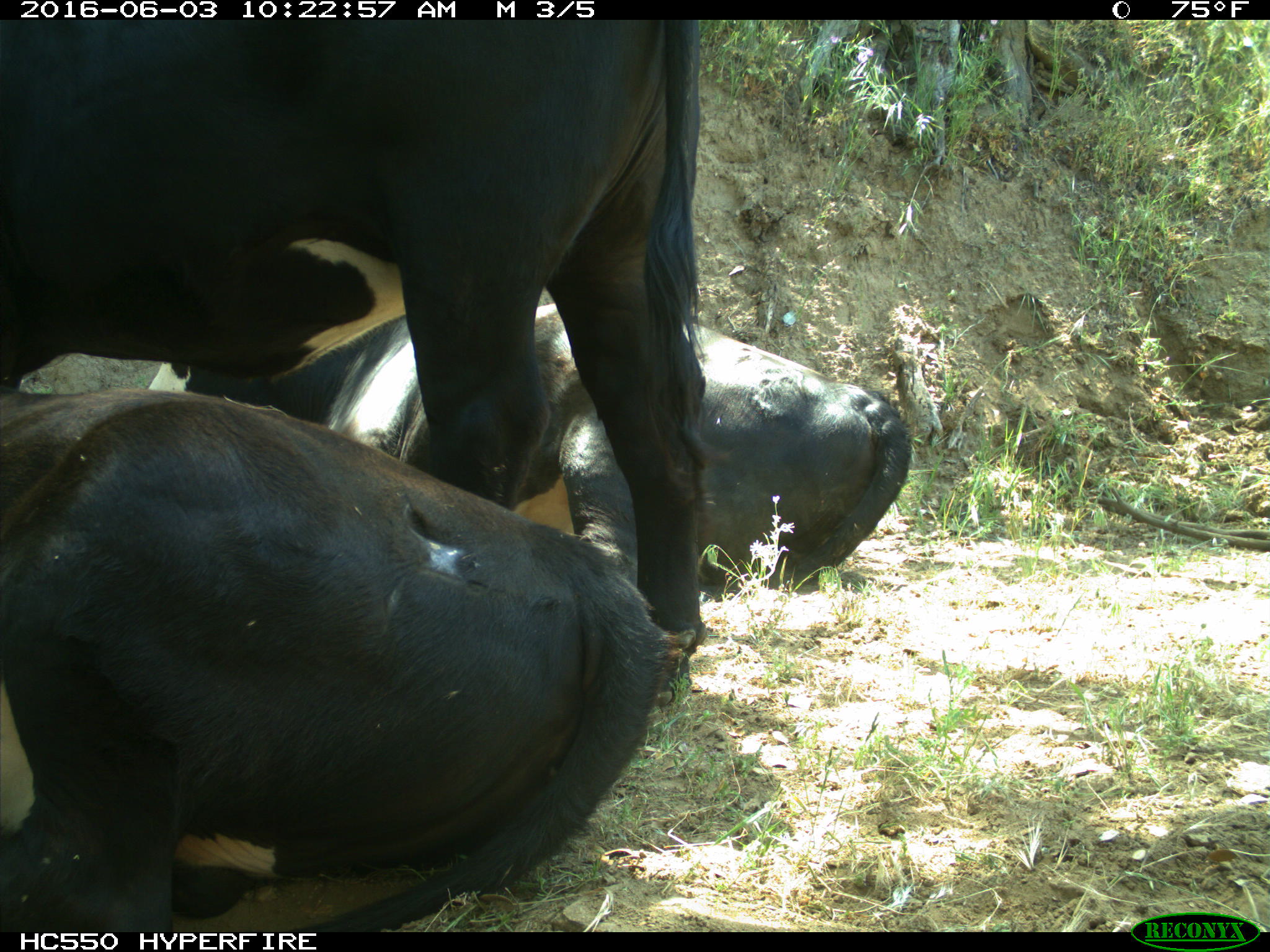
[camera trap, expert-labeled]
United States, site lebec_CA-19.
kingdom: Animalia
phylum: Chordata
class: Mammalia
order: Artiodactyla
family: Bovidae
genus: Bos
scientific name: Bos taurus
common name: domestic cow